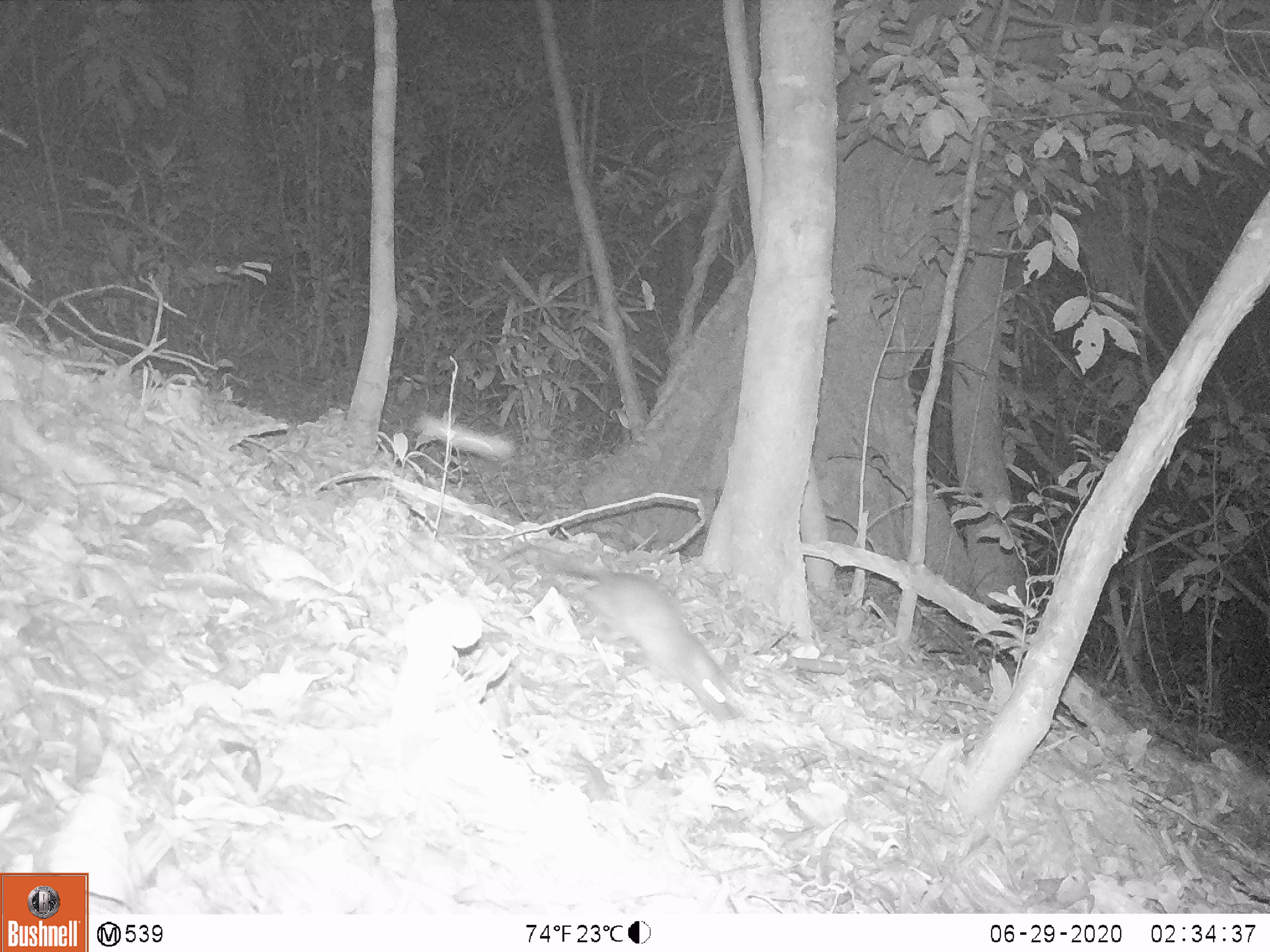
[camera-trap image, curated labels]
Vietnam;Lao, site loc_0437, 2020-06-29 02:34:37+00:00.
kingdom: Animalia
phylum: Chordata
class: Mammalia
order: Rodentia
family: Muridae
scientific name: Muridae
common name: old-world mice and rats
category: unidentified murid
Unidentified murid (old-world mice and rats) (Muridae). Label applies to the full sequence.